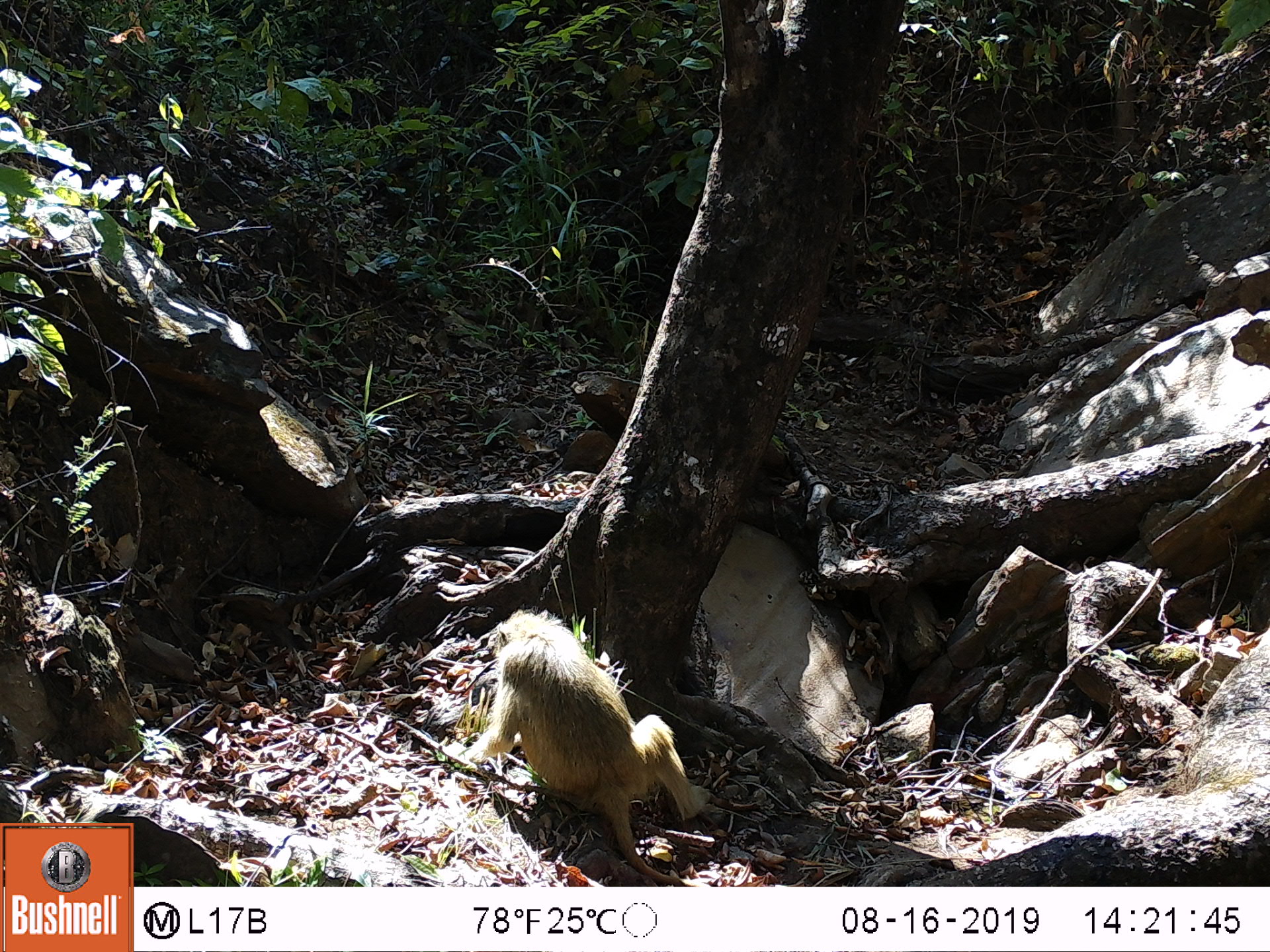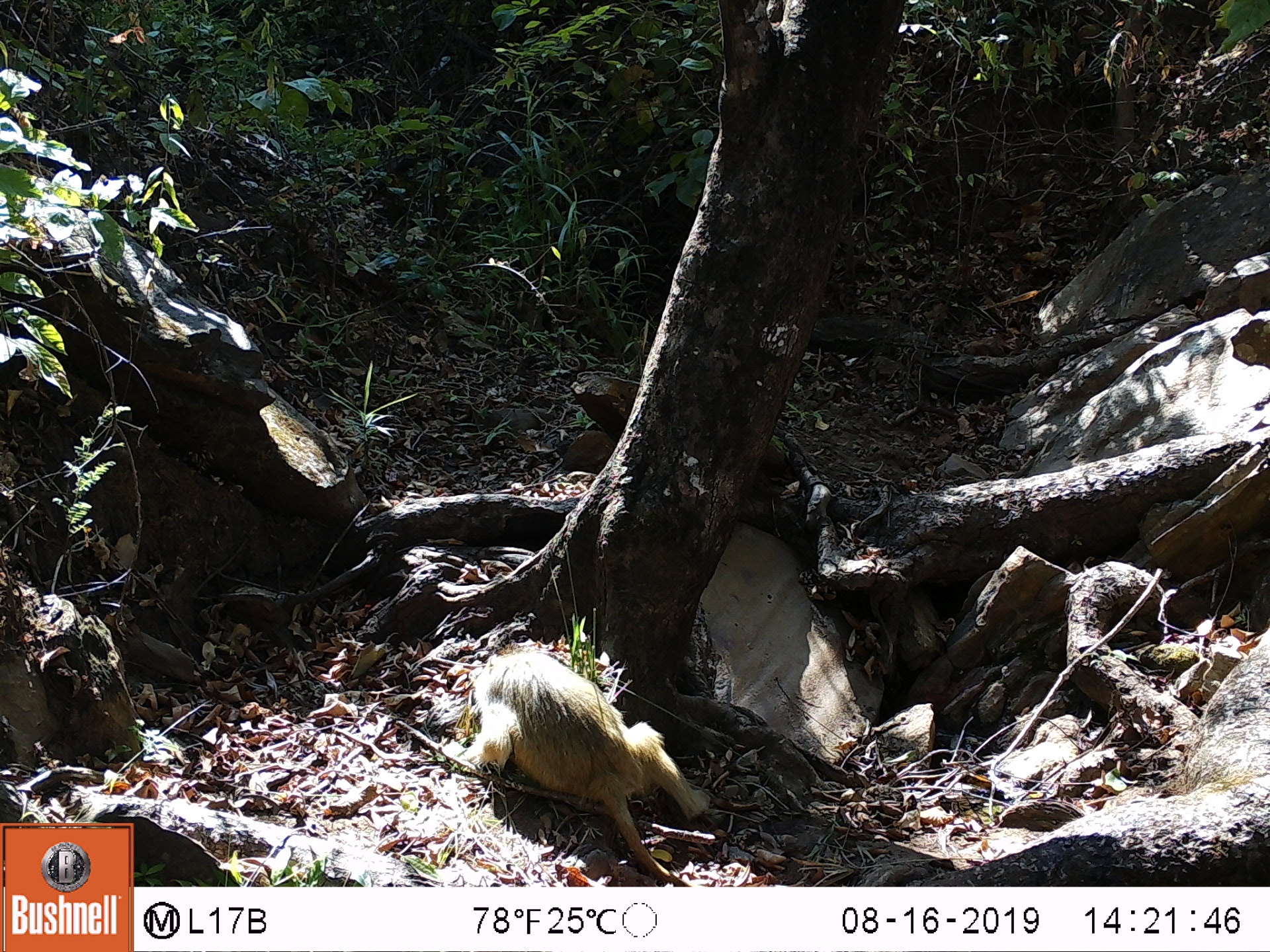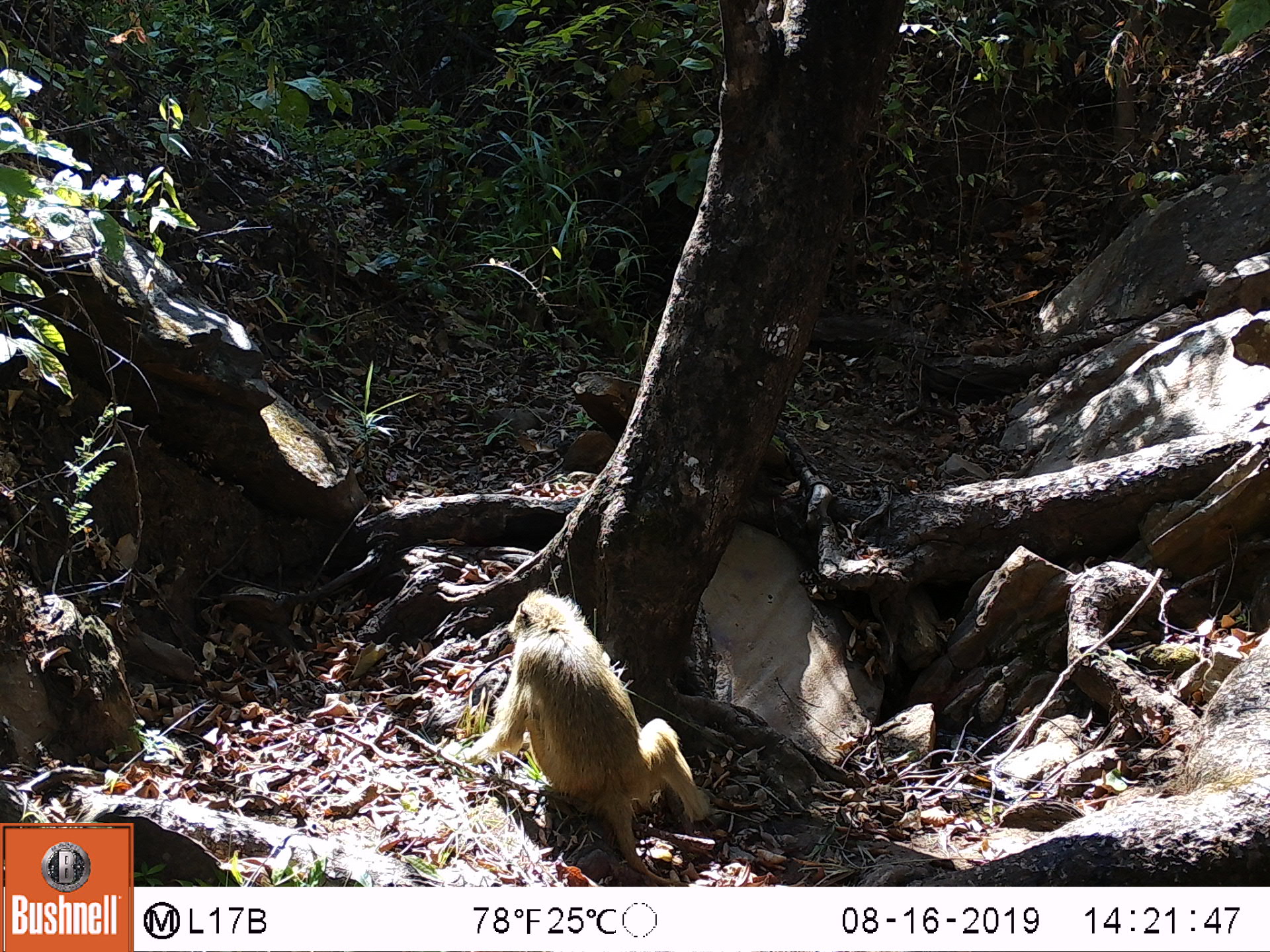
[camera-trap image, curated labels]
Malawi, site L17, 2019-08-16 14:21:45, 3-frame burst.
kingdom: Animalia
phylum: Chordata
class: Mammalia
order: Primates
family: Cercopithecidae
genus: Papio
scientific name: Papio cynocephalus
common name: yellow baboon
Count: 1.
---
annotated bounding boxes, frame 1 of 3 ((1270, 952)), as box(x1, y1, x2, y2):
yellow baboon: box(460, 611, 715, 883)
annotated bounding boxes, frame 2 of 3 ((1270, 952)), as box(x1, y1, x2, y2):
yellow baboon: box(445, 641, 703, 883)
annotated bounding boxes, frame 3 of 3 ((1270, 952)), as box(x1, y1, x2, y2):
yellow baboon: box(454, 590, 708, 880)